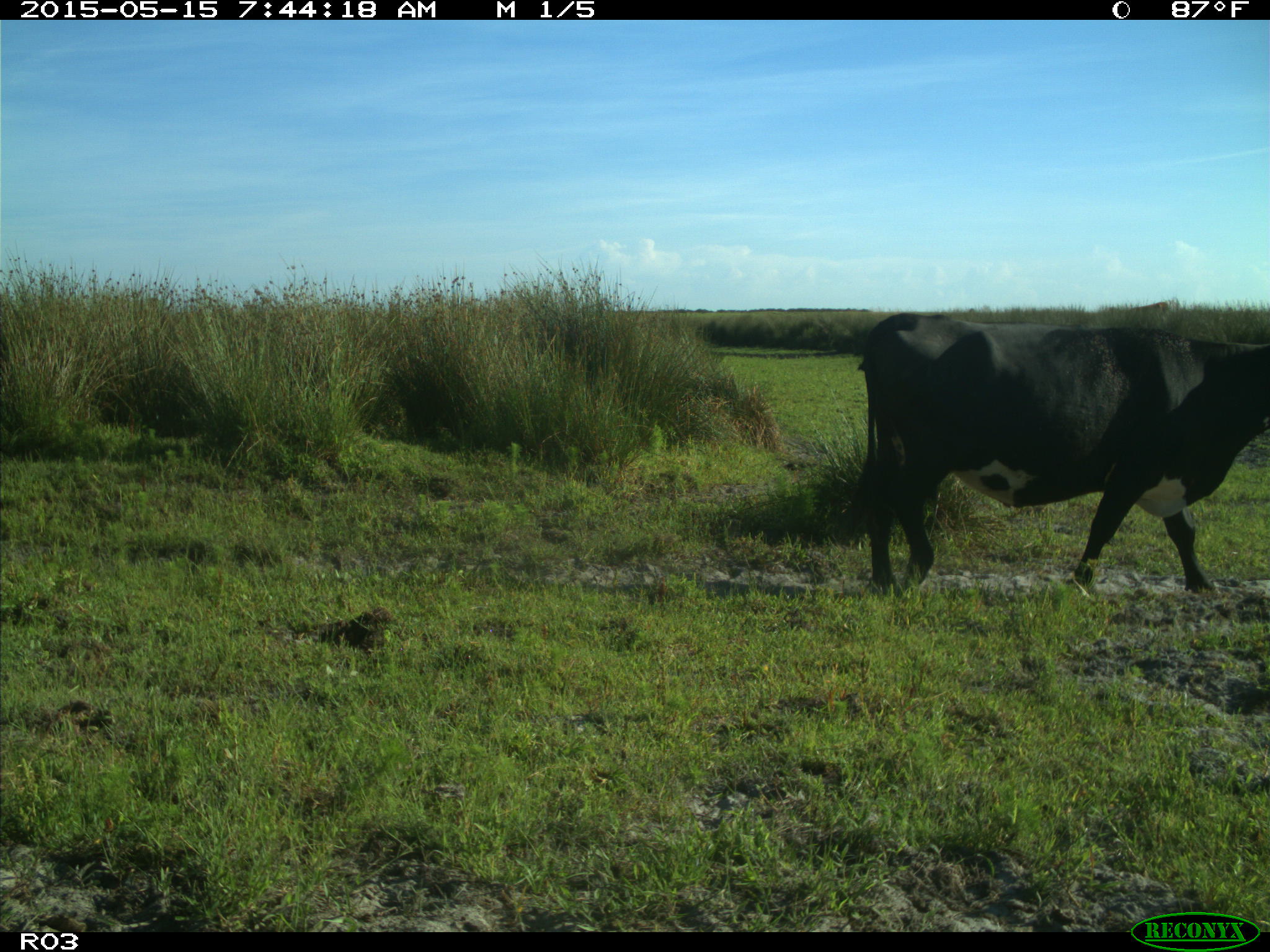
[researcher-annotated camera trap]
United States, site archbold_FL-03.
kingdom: Animalia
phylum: Chordata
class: Mammalia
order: Artiodactyla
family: Bovidae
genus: Bos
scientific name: Bos taurus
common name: domestic cow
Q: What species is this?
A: Bos taurus (domestic cow).